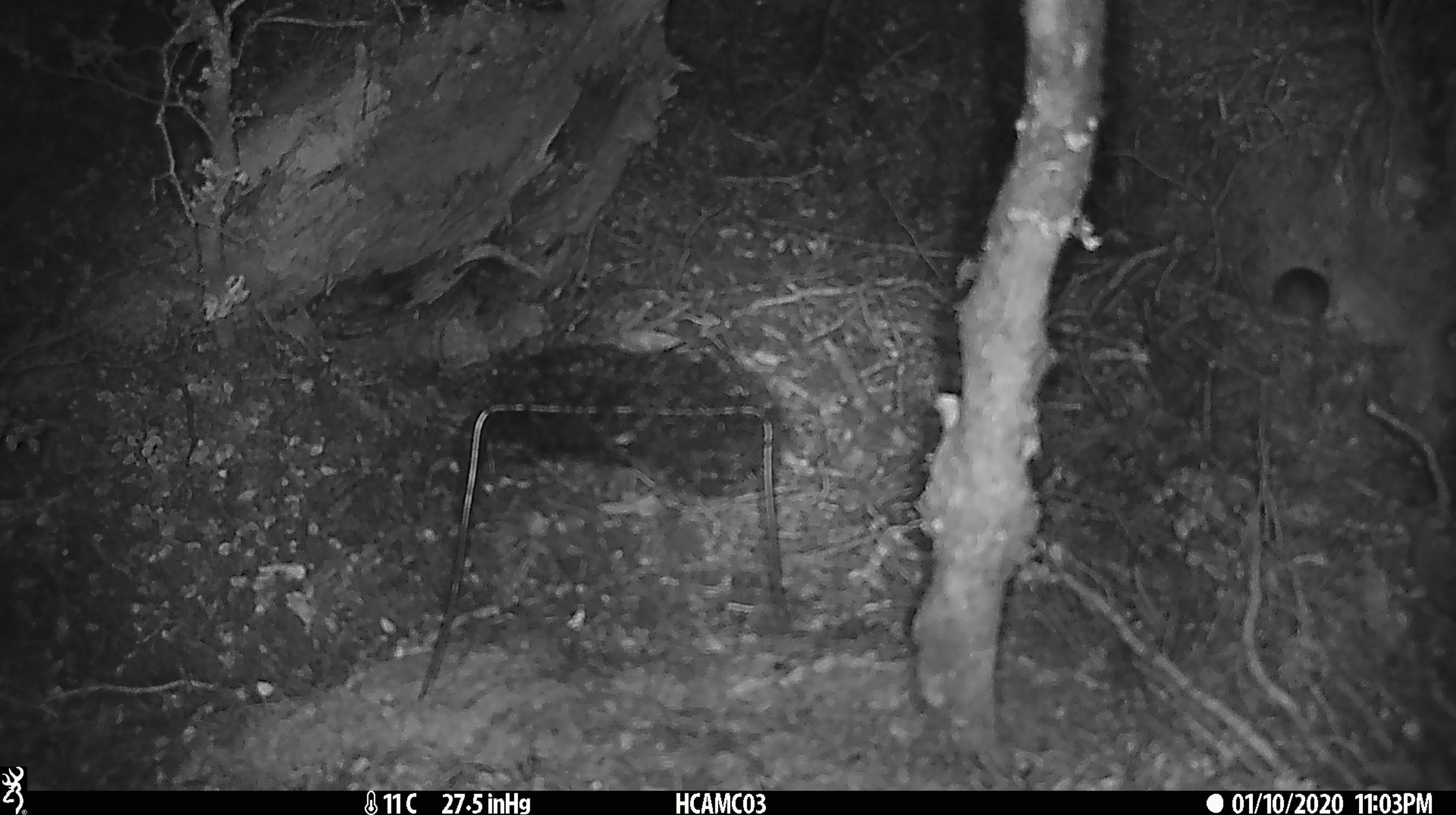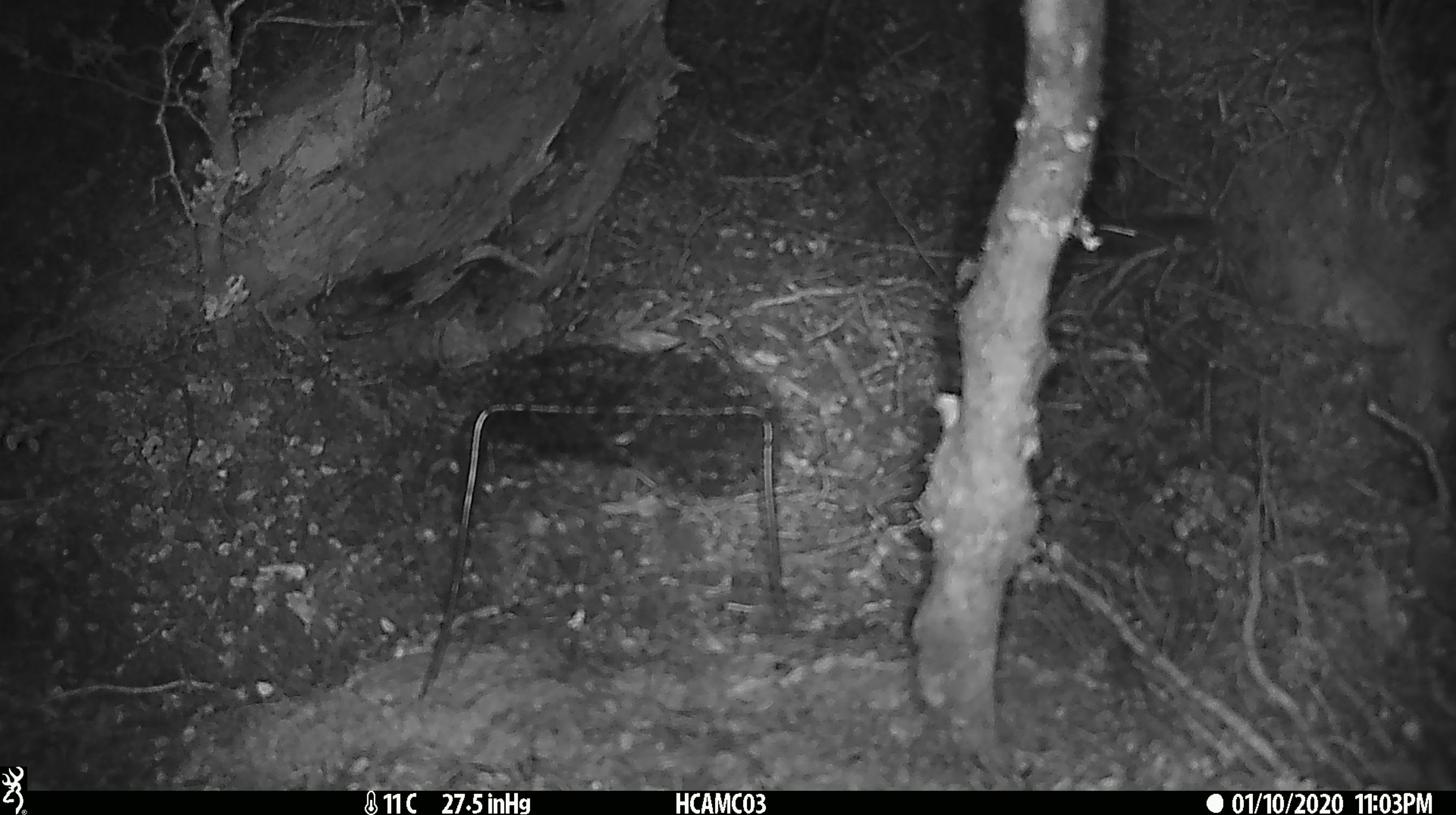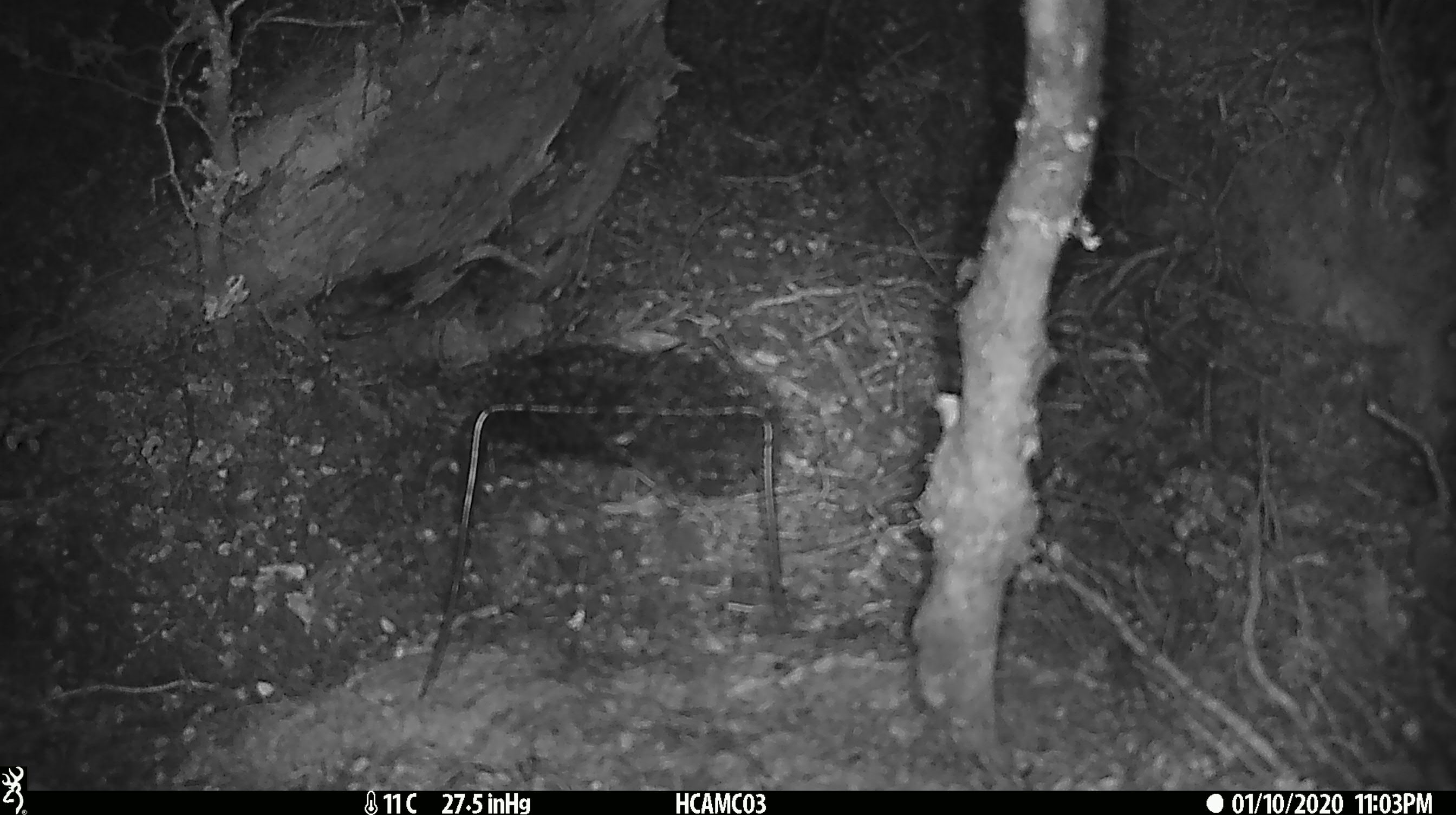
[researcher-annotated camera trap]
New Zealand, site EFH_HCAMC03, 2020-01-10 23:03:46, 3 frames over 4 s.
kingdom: Animalia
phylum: Chordata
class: Mammalia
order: Rodentia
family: Muridae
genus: Mus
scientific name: Mus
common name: mouse